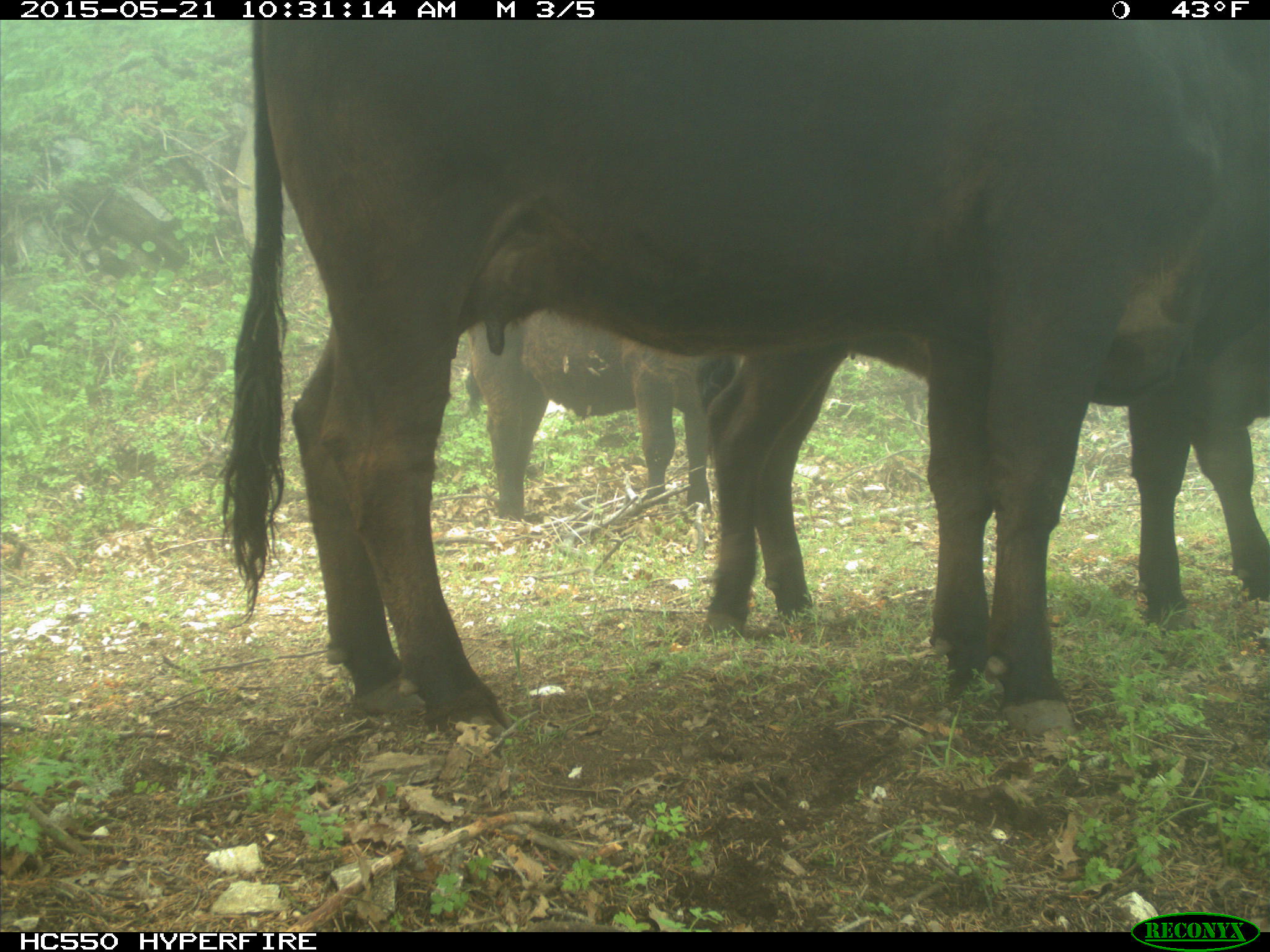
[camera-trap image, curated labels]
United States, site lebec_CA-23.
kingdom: Animalia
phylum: Chordata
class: Mammalia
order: Artiodactyla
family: Bovidae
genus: Bos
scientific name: Bos taurus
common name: domestic cow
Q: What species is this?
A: Bos taurus (domestic cow).